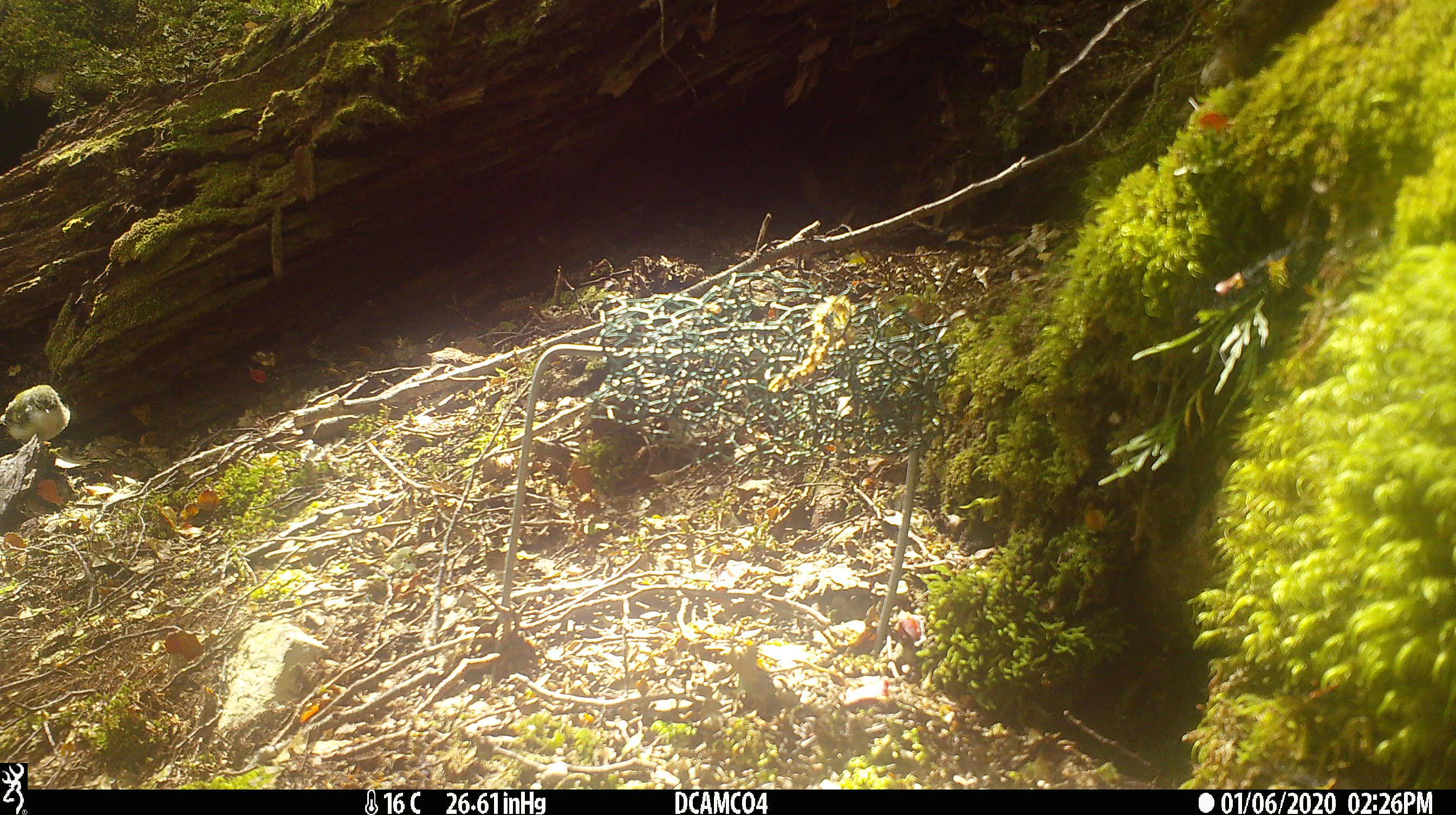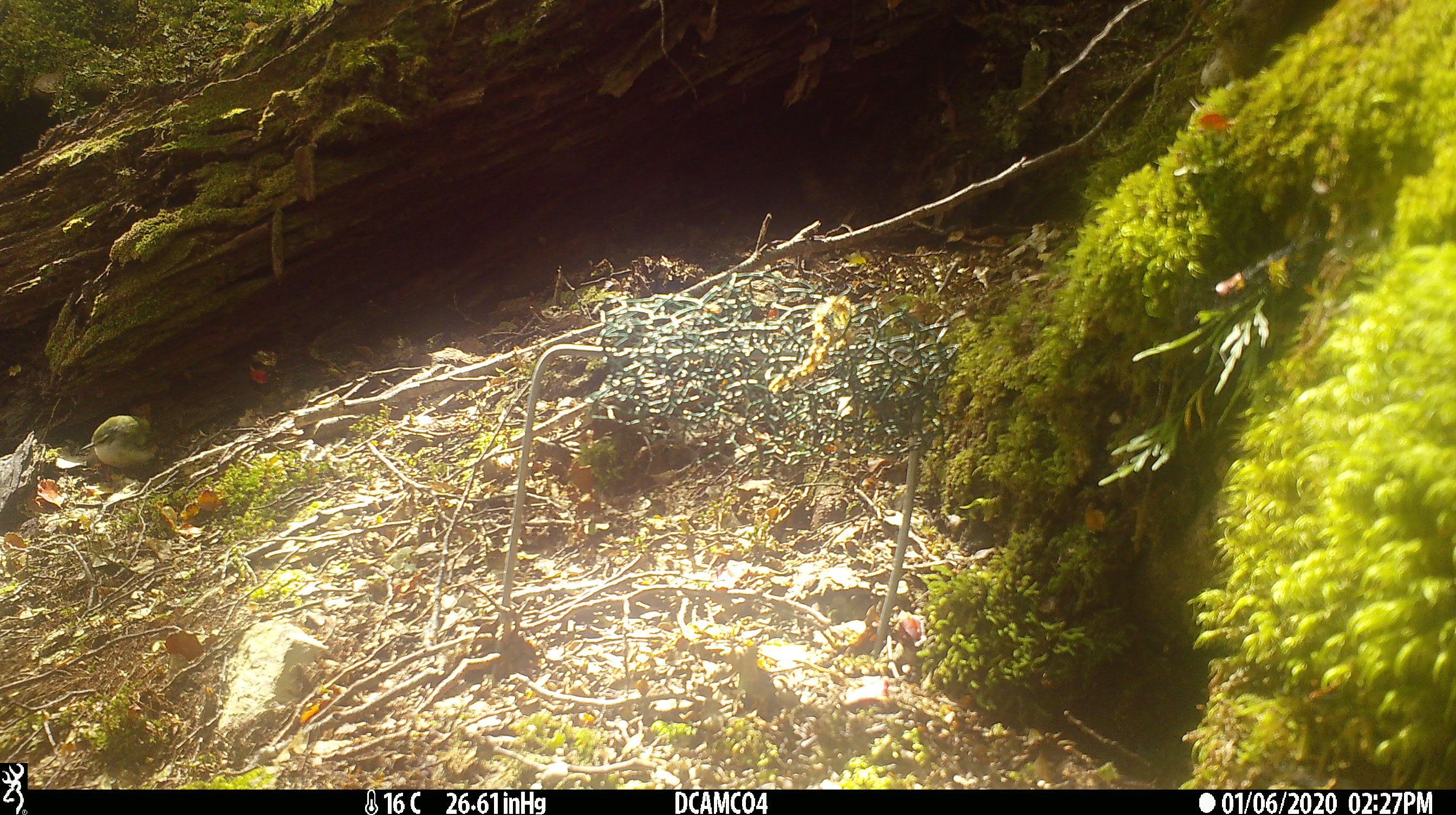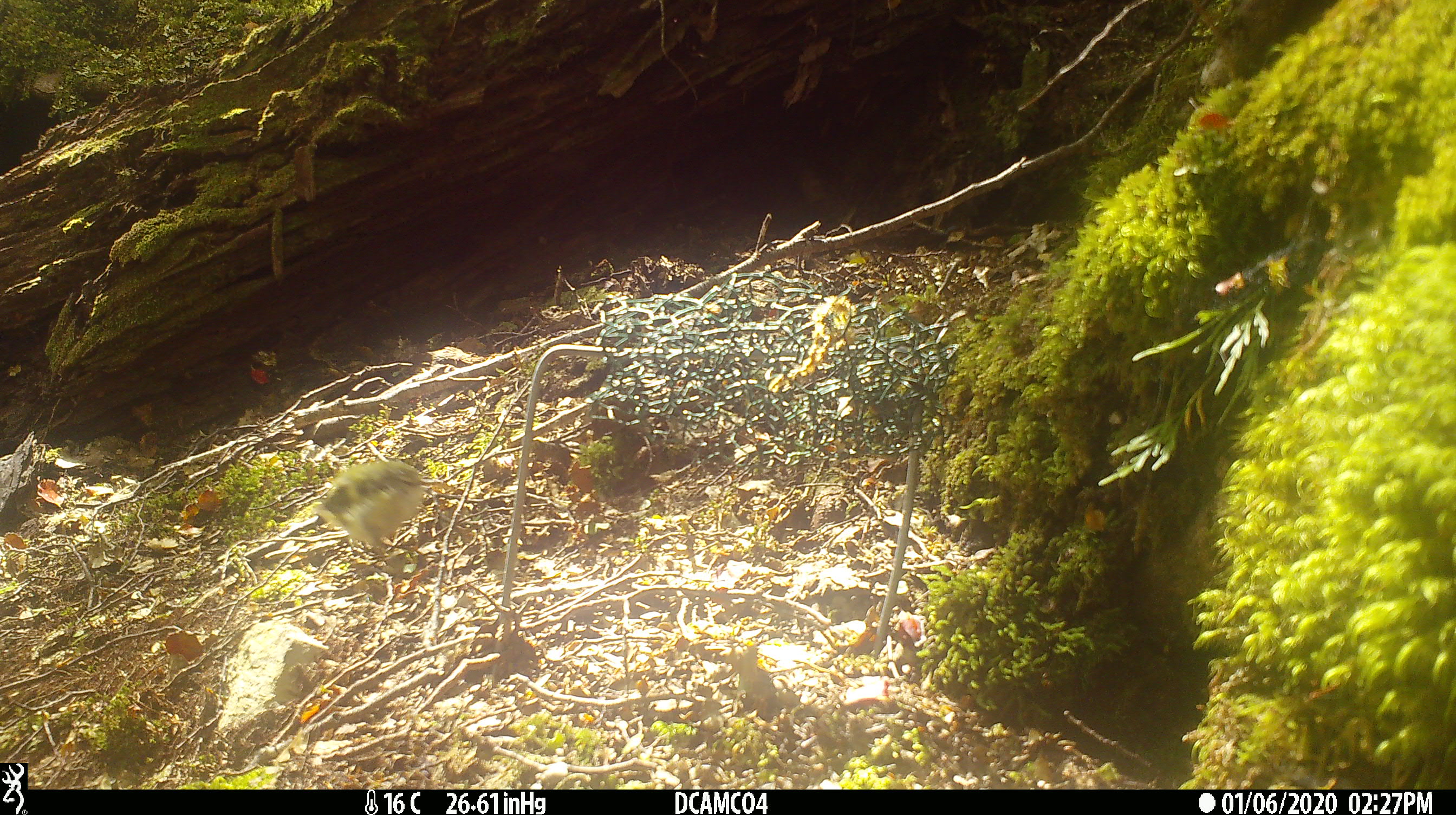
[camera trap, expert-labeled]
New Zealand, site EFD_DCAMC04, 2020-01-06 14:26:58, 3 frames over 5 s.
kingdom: Animalia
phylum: Chordata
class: Aves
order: Passeriformes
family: Acanthisittidae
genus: Acanthisitta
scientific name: Acanthisitta chloris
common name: rifleman